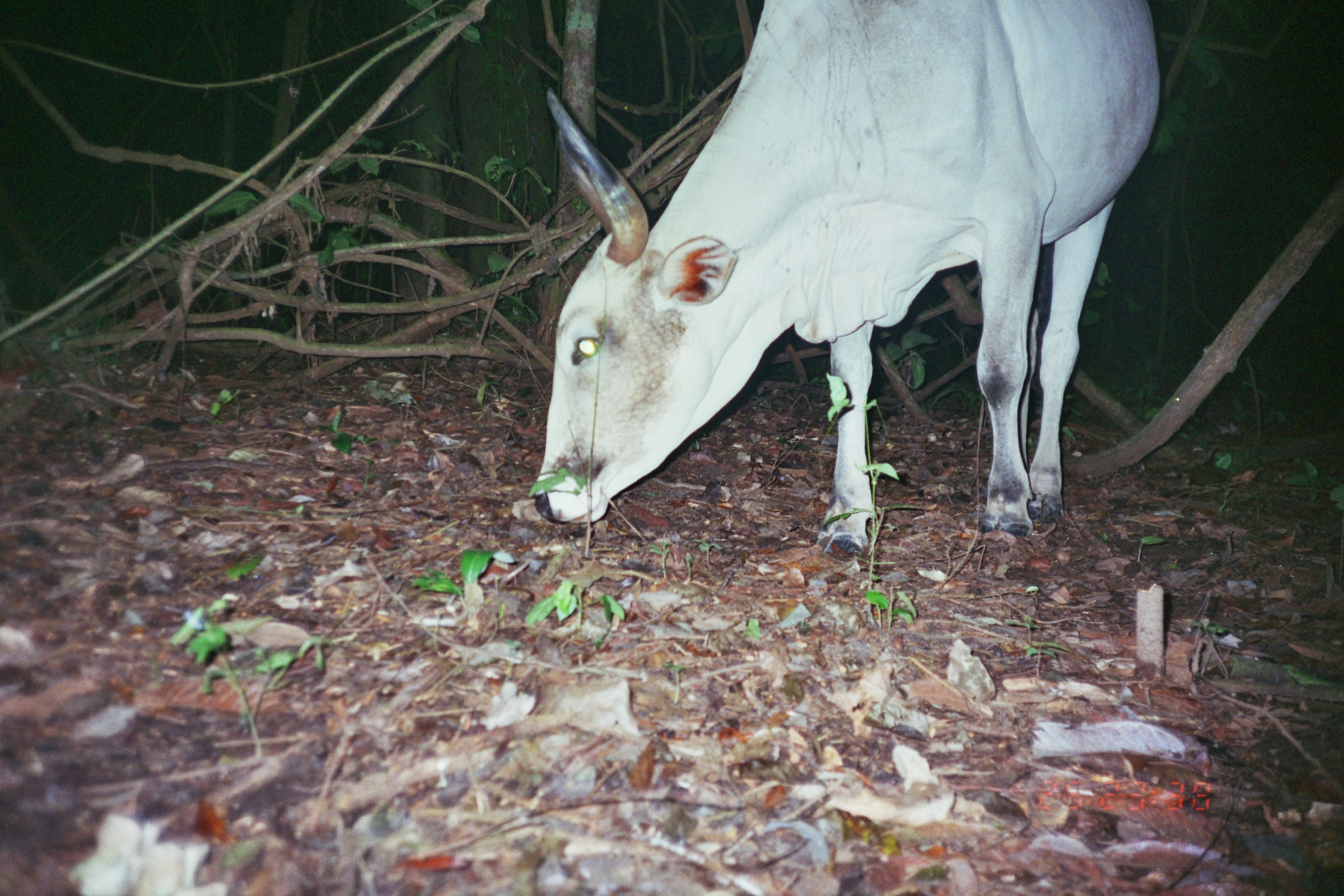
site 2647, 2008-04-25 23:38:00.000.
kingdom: Animalia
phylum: Chordata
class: Mammalia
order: Artiodactyla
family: Bovidae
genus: Bos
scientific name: Bos taurus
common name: domestic cattle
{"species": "Bos taurus (domestic cattle)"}